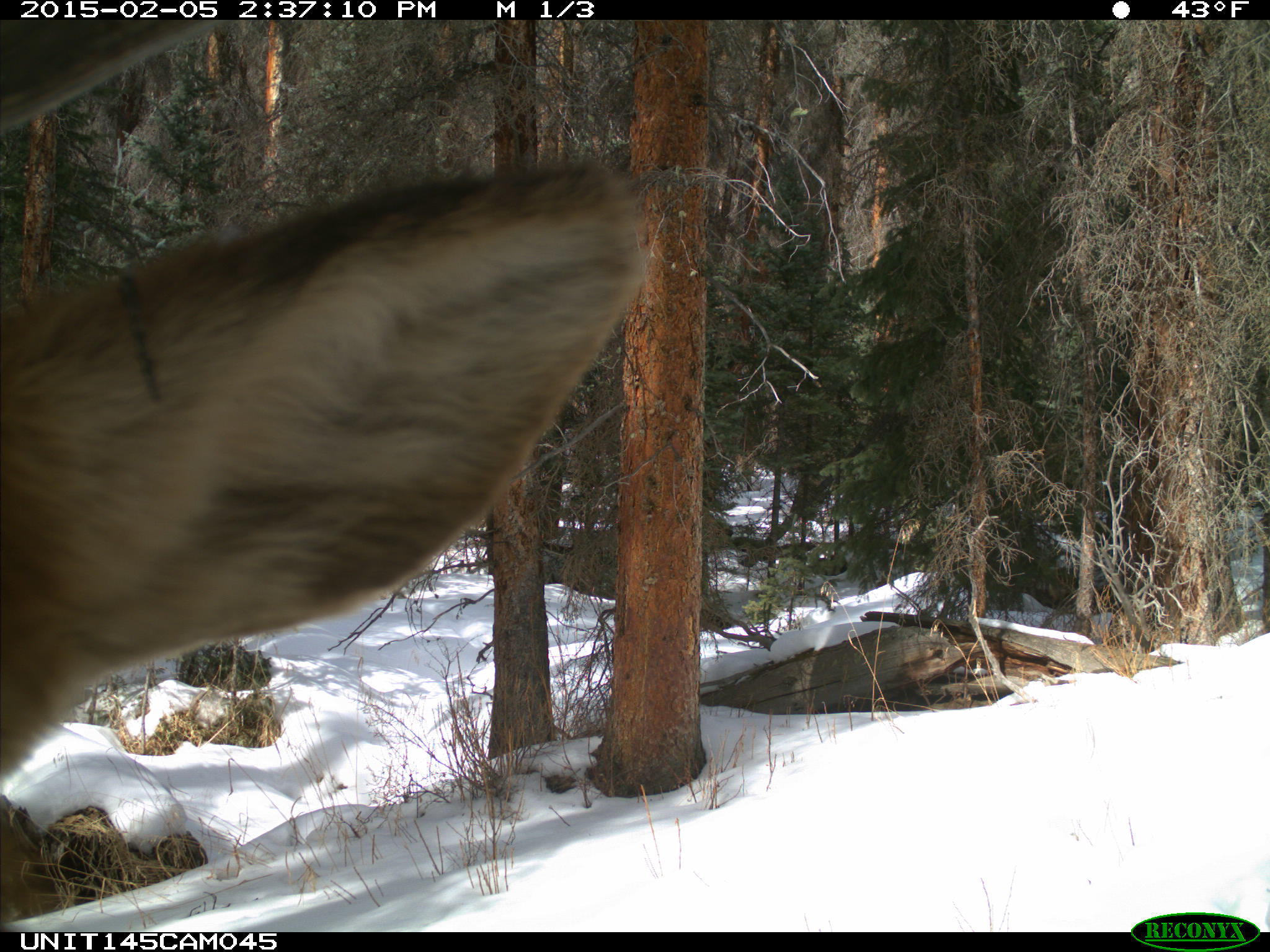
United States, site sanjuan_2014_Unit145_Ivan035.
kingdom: Animalia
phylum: Chordata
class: Mammalia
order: Artiodactyla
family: Cervidae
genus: Cervus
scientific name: Cervus elaphus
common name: red deer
Cervus elaphus (red deer).